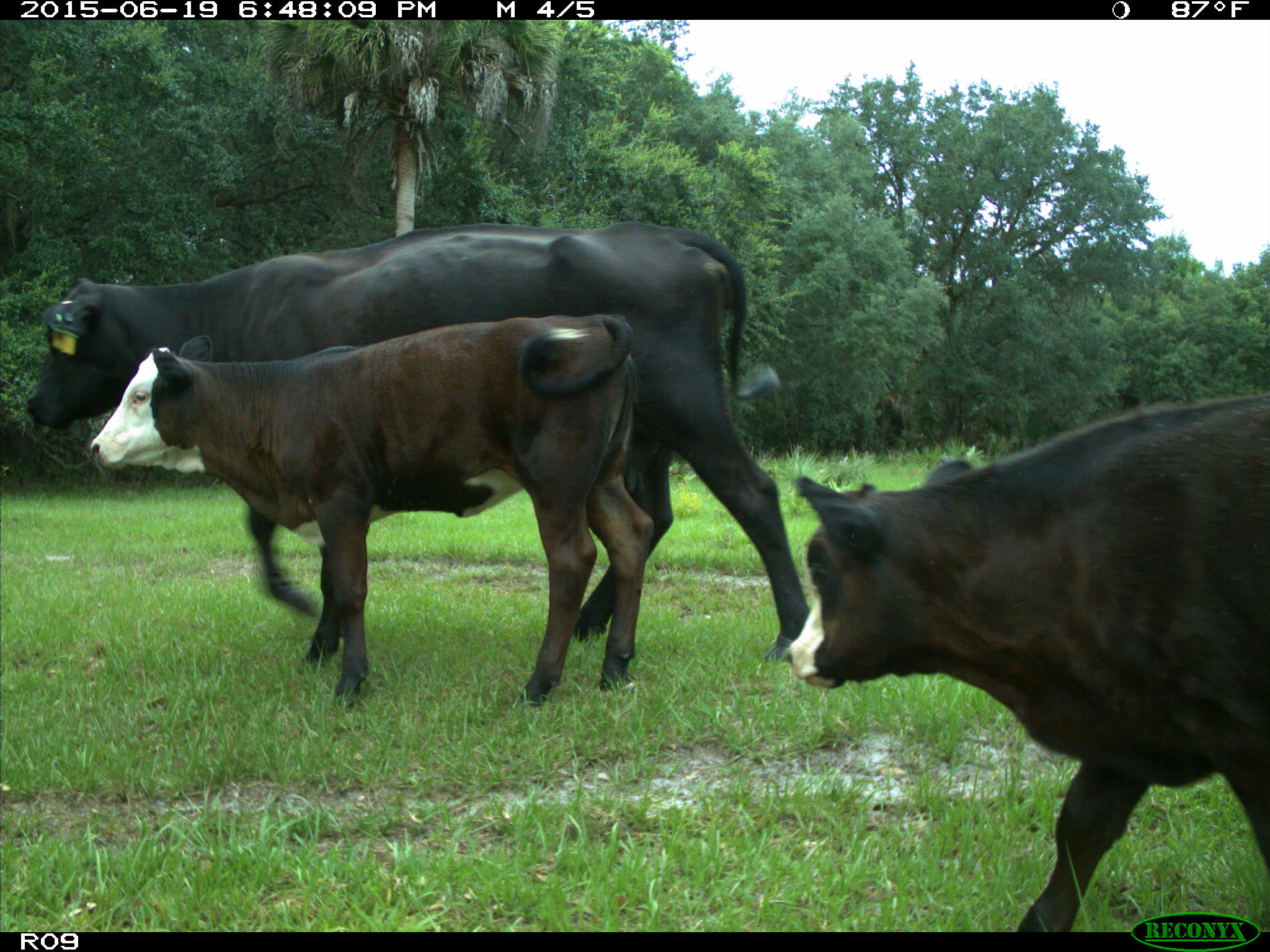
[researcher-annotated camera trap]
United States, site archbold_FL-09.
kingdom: Animalia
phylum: Chordata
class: Mammalia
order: Artiodactyla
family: Bovidae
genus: Bos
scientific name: Bos taurus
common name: domestic cow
Bos taurus (domestic cow).